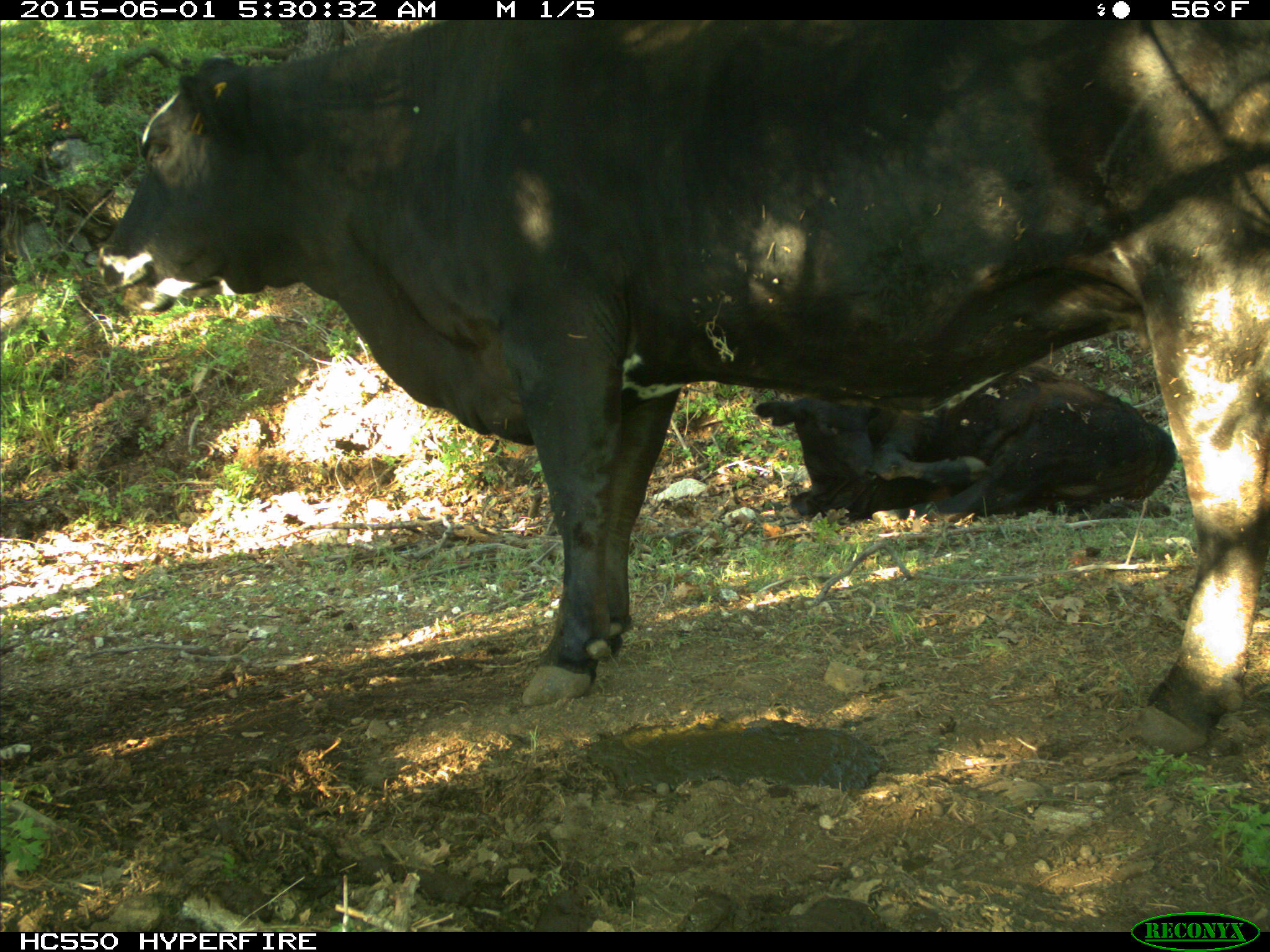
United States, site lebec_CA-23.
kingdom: Animalia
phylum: Chordata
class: Mammalia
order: Artiodactyla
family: Bovidae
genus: Bos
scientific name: Bos taurus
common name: domestic cow